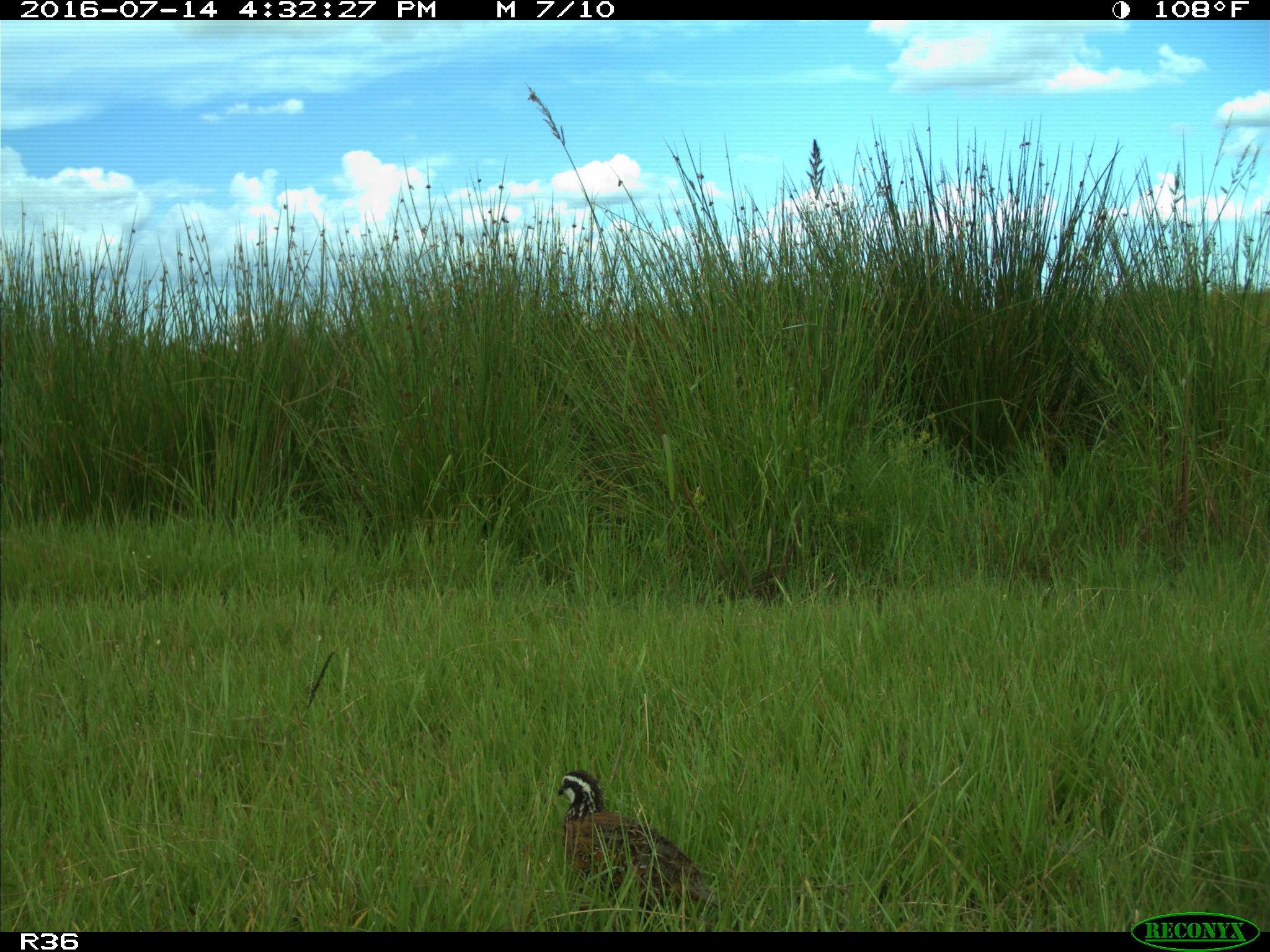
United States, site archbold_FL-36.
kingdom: Animalia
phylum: Chordata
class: Aves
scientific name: Aves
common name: birds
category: unidentified bird